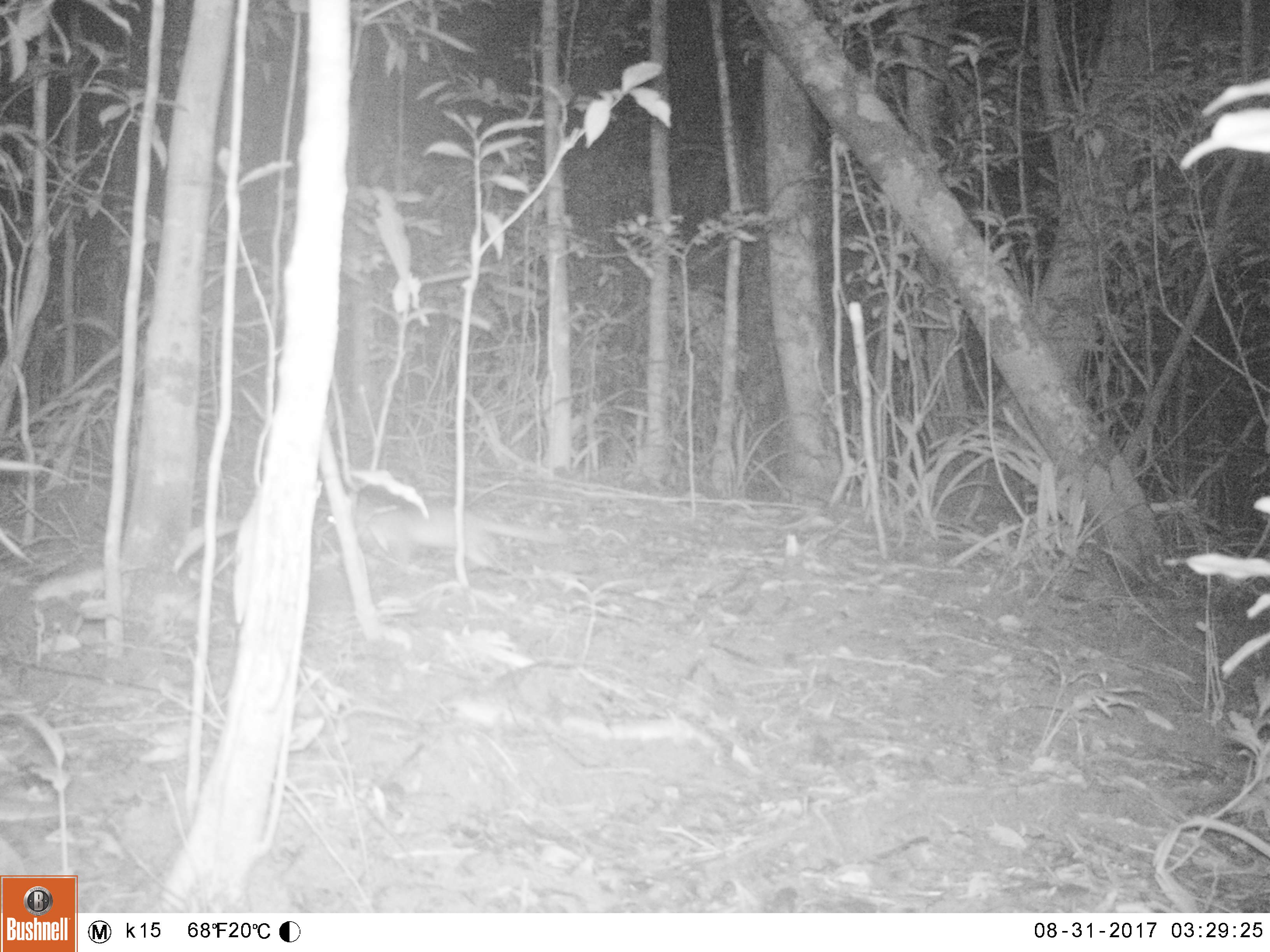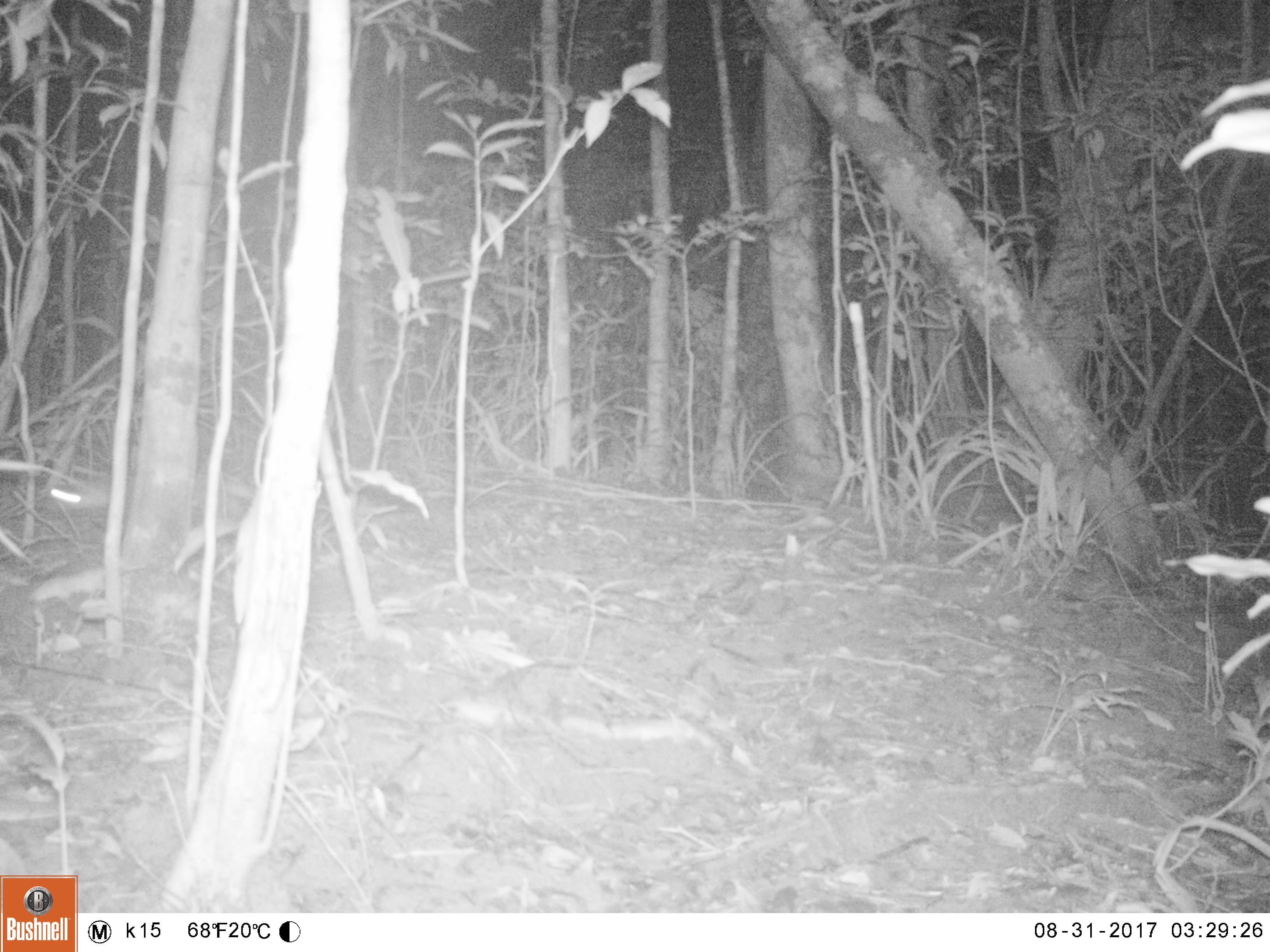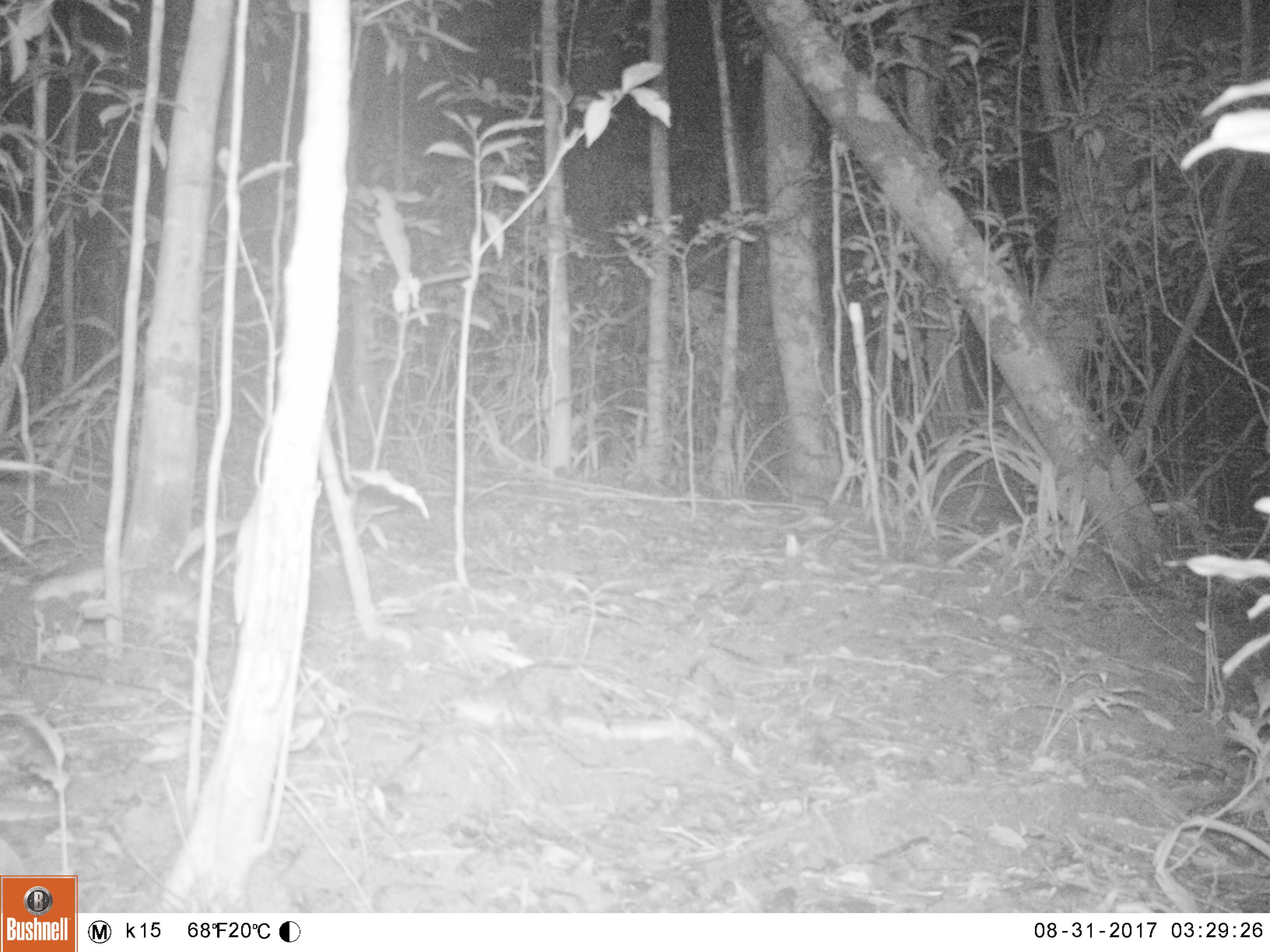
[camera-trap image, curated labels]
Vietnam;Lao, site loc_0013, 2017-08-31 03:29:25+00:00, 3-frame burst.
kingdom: Animalia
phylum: Chordata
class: Mammalia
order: Carnivora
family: Mustelidae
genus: Melogale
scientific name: Melogale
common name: ferret badger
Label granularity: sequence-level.